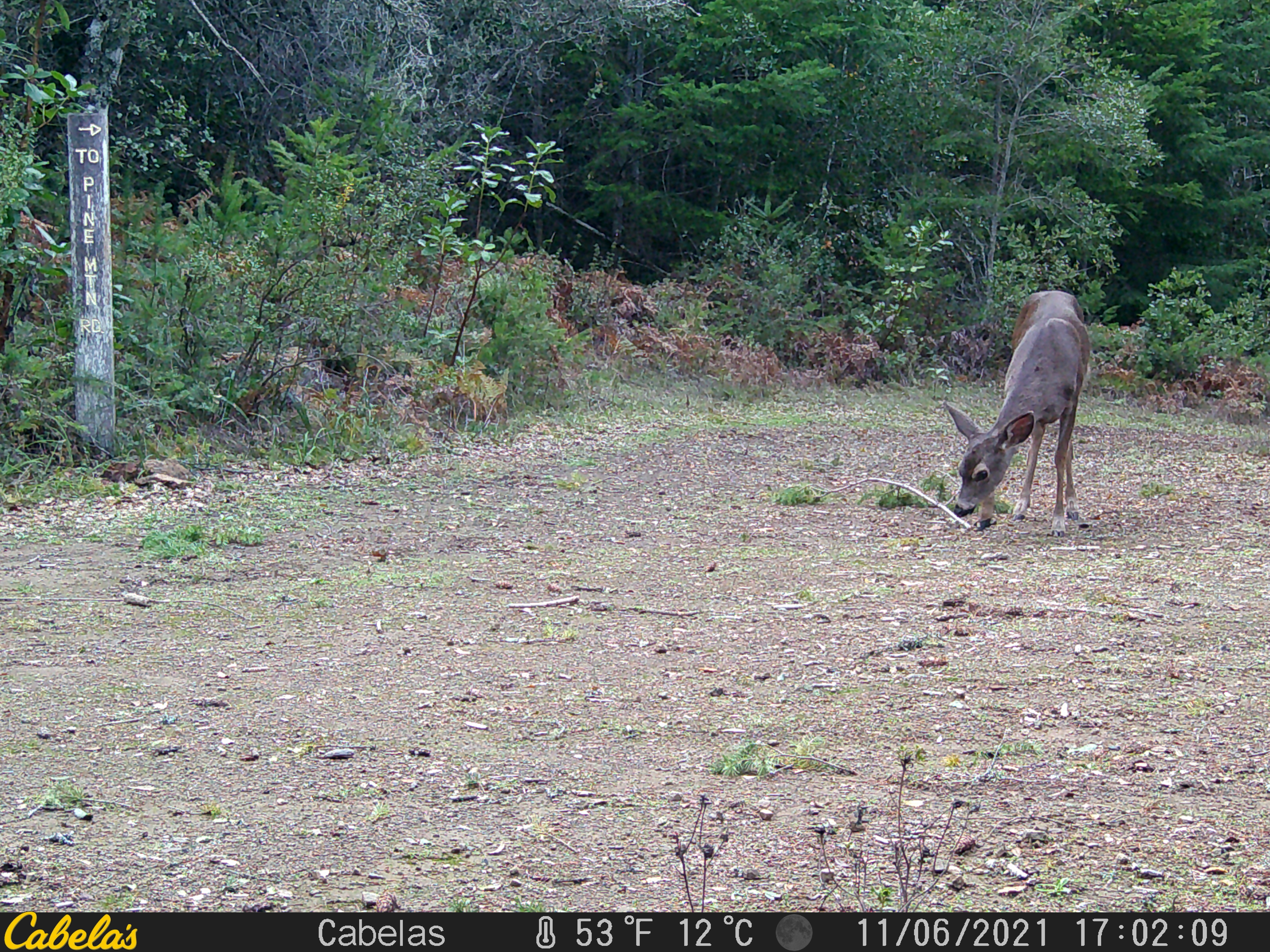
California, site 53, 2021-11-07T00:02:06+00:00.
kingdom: Animalia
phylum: Chordata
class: Mammalia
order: Artiodactyla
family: Cervidae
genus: Odocoileus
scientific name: Odocoileus hemionus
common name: mule deer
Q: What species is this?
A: Mule deer (Odocoileus hemionus).